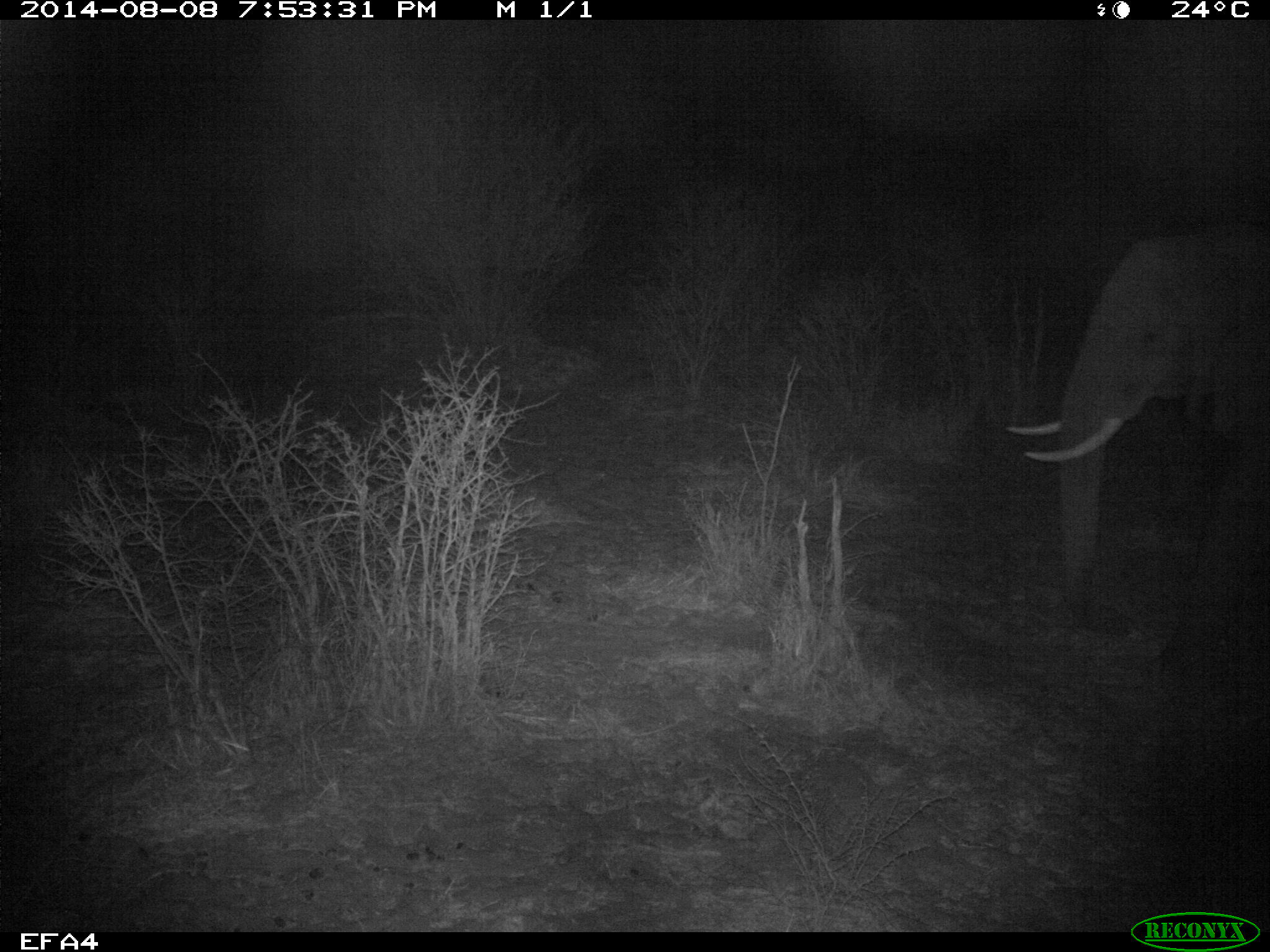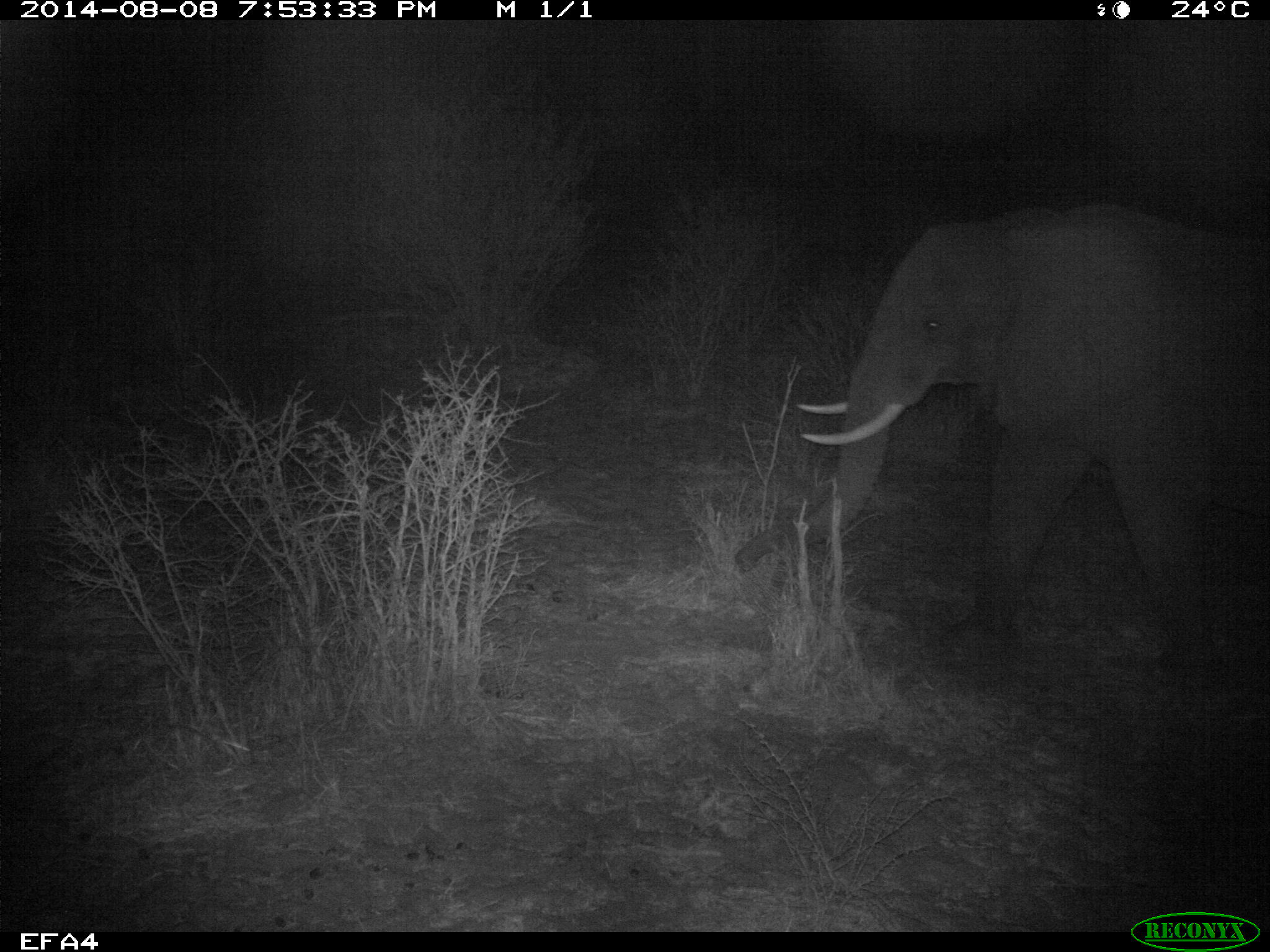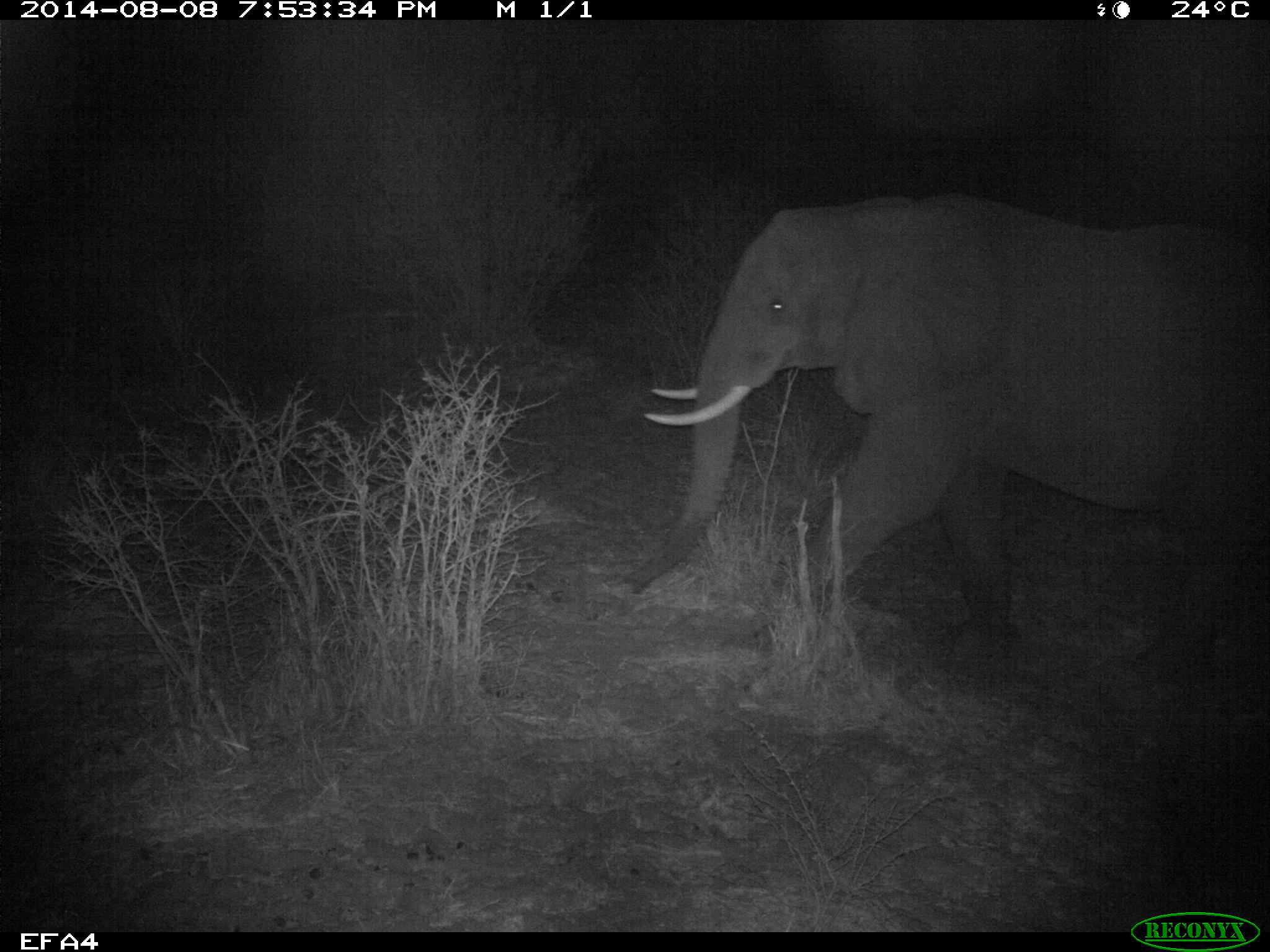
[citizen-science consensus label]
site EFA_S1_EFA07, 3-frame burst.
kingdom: Animalia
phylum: Chordata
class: Mammalia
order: Proboscidea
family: Elephantidae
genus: Loxodonta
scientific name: Loxodonta africana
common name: african bush elephant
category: elephant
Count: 1.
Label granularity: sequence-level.